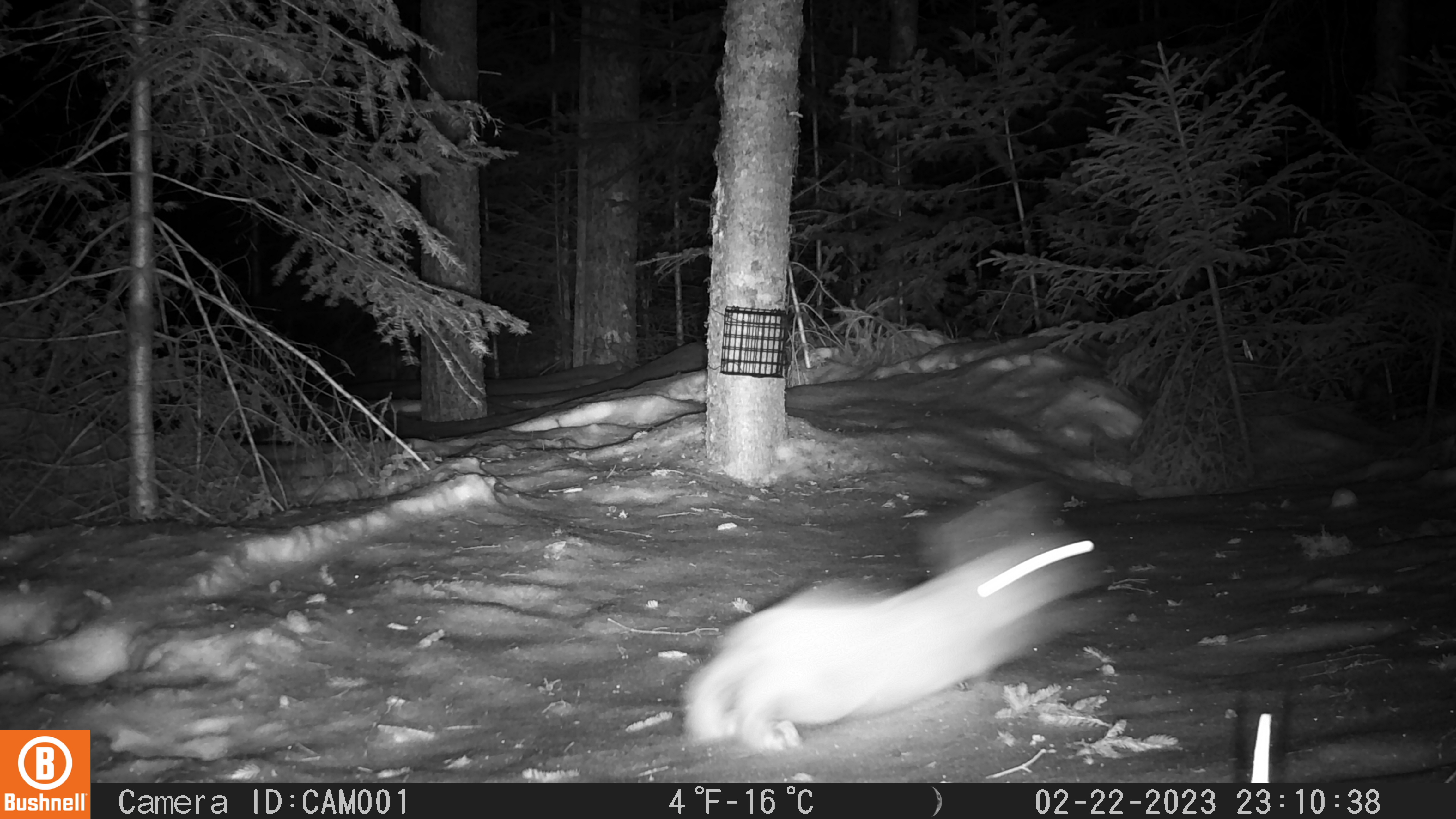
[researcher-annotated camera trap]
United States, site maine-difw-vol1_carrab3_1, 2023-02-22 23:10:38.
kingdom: Animalia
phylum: Chordata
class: Mammalia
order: Lagomorpha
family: Leporidae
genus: Lepus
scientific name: Lepus americanus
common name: snowshoe hare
Snowshoe hare (Lepus americanus).